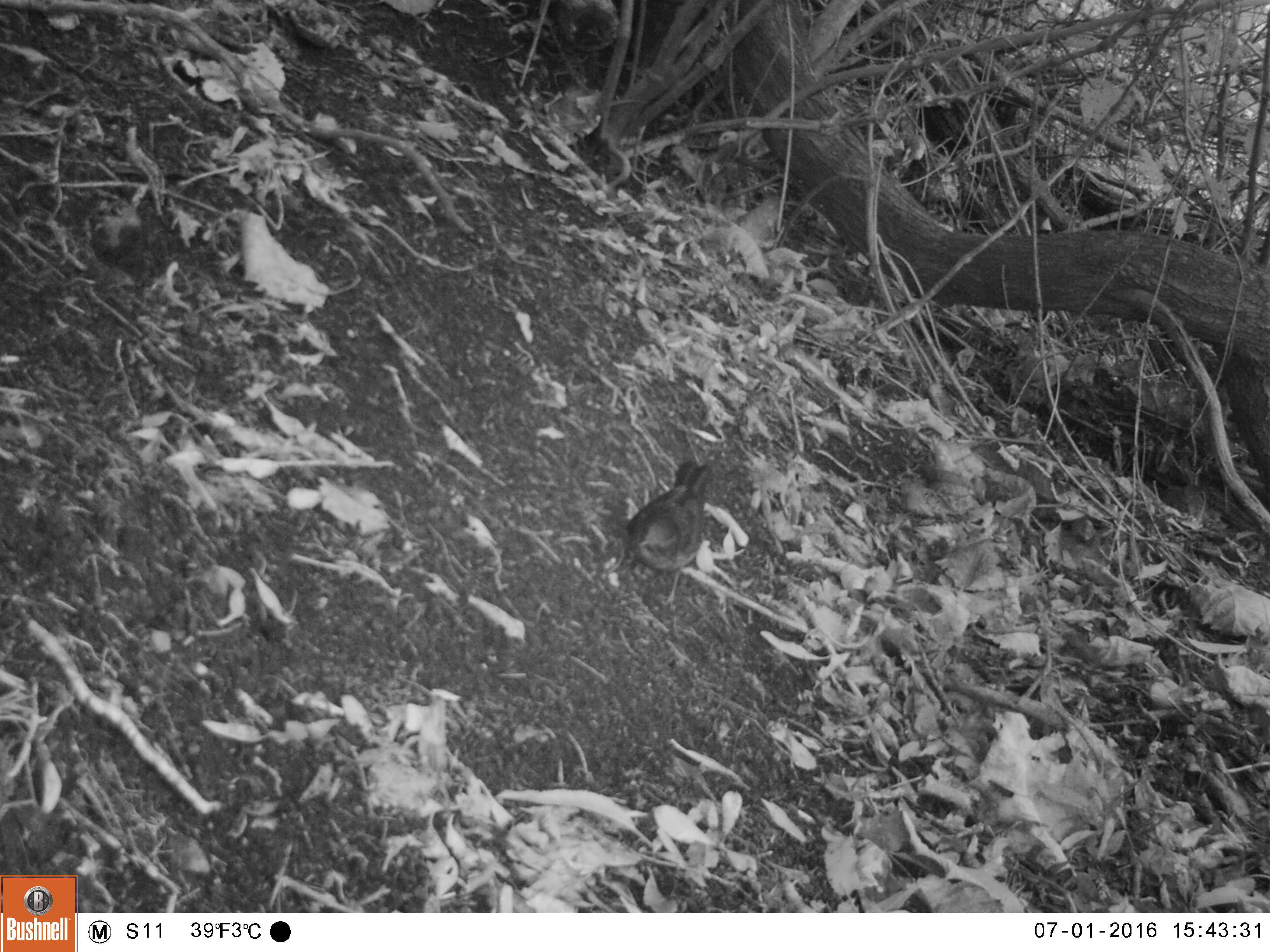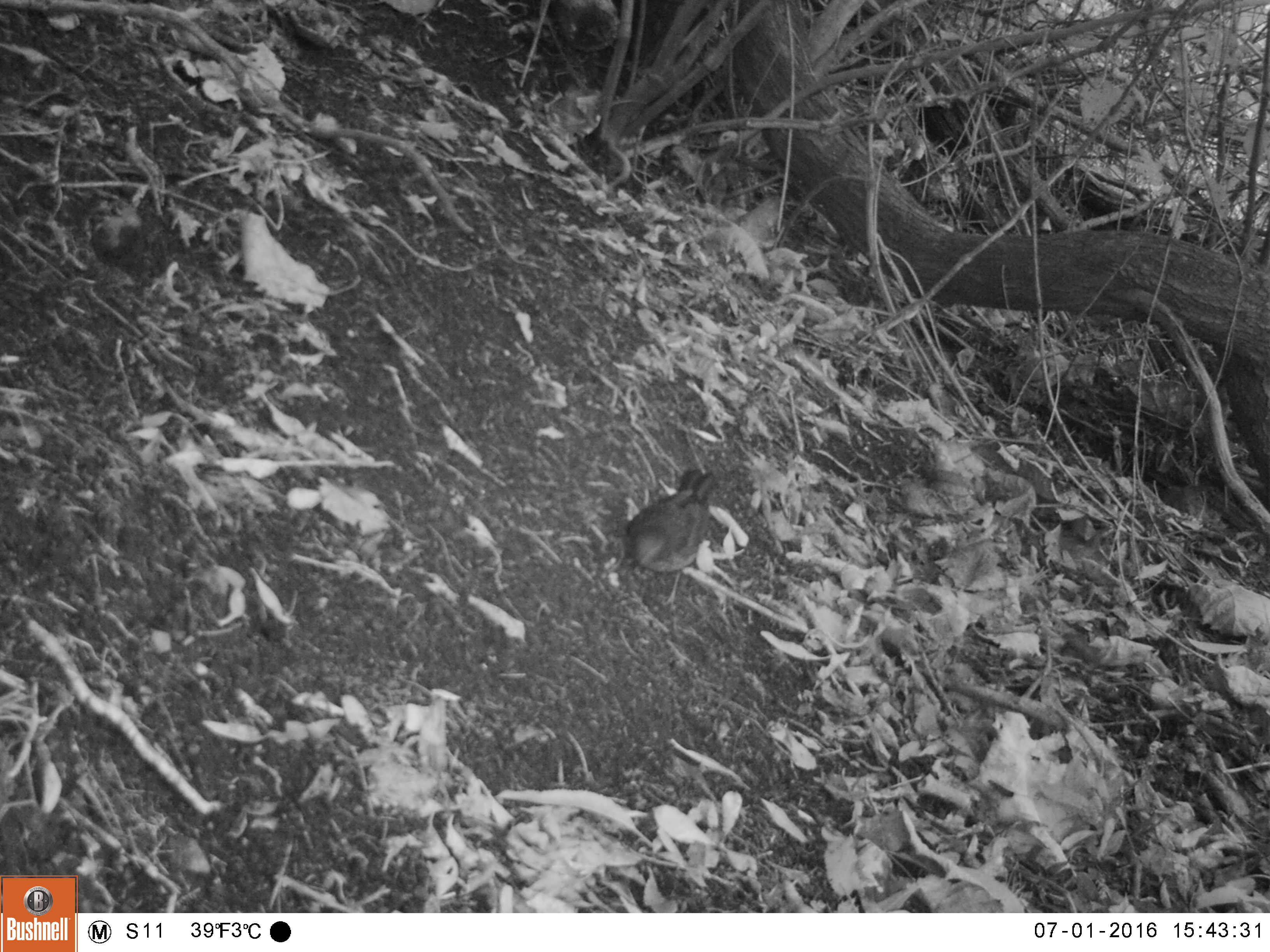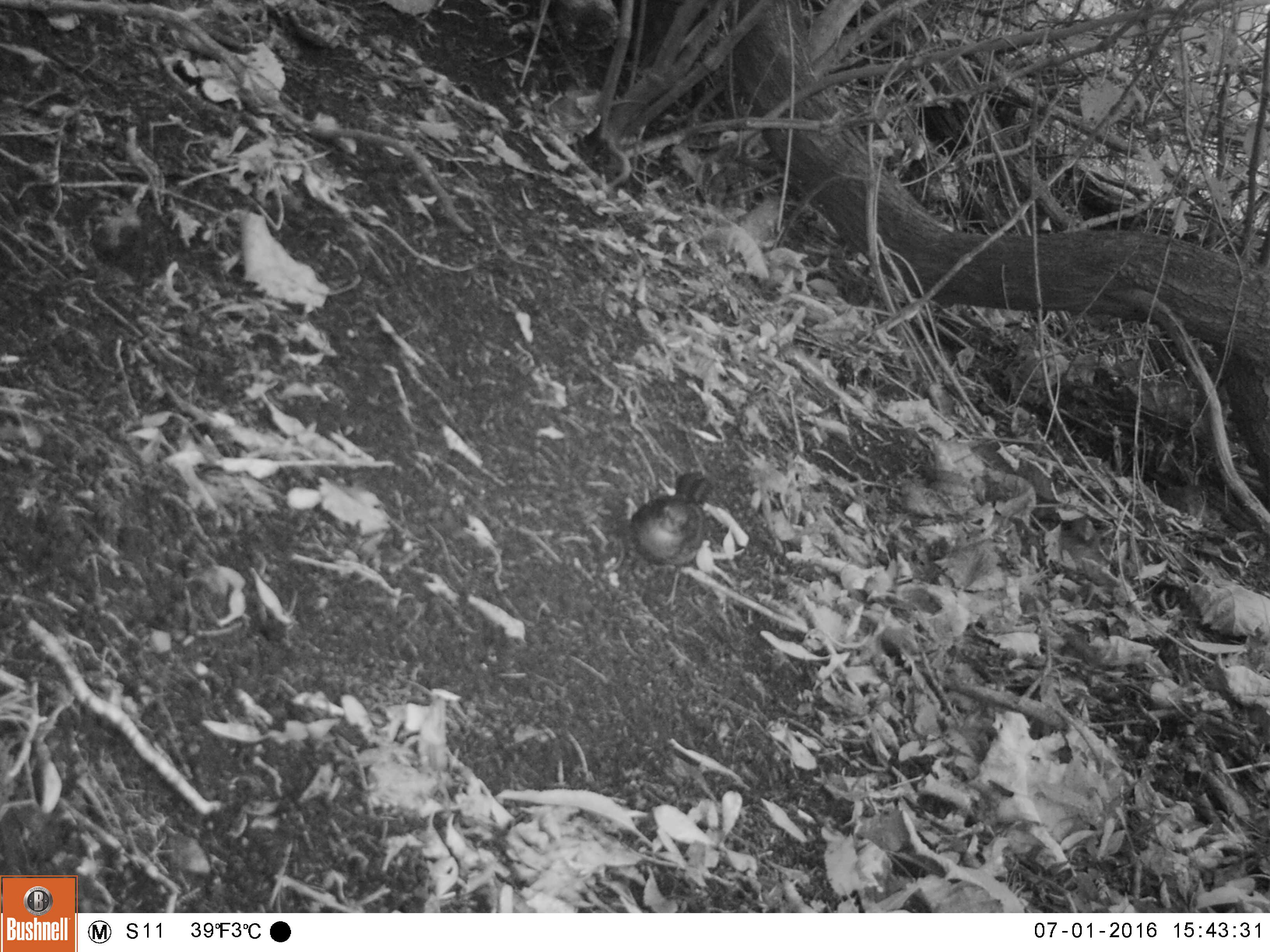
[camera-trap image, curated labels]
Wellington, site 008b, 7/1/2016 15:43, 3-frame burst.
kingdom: Animalia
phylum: Chordata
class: Aves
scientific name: Aves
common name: bird